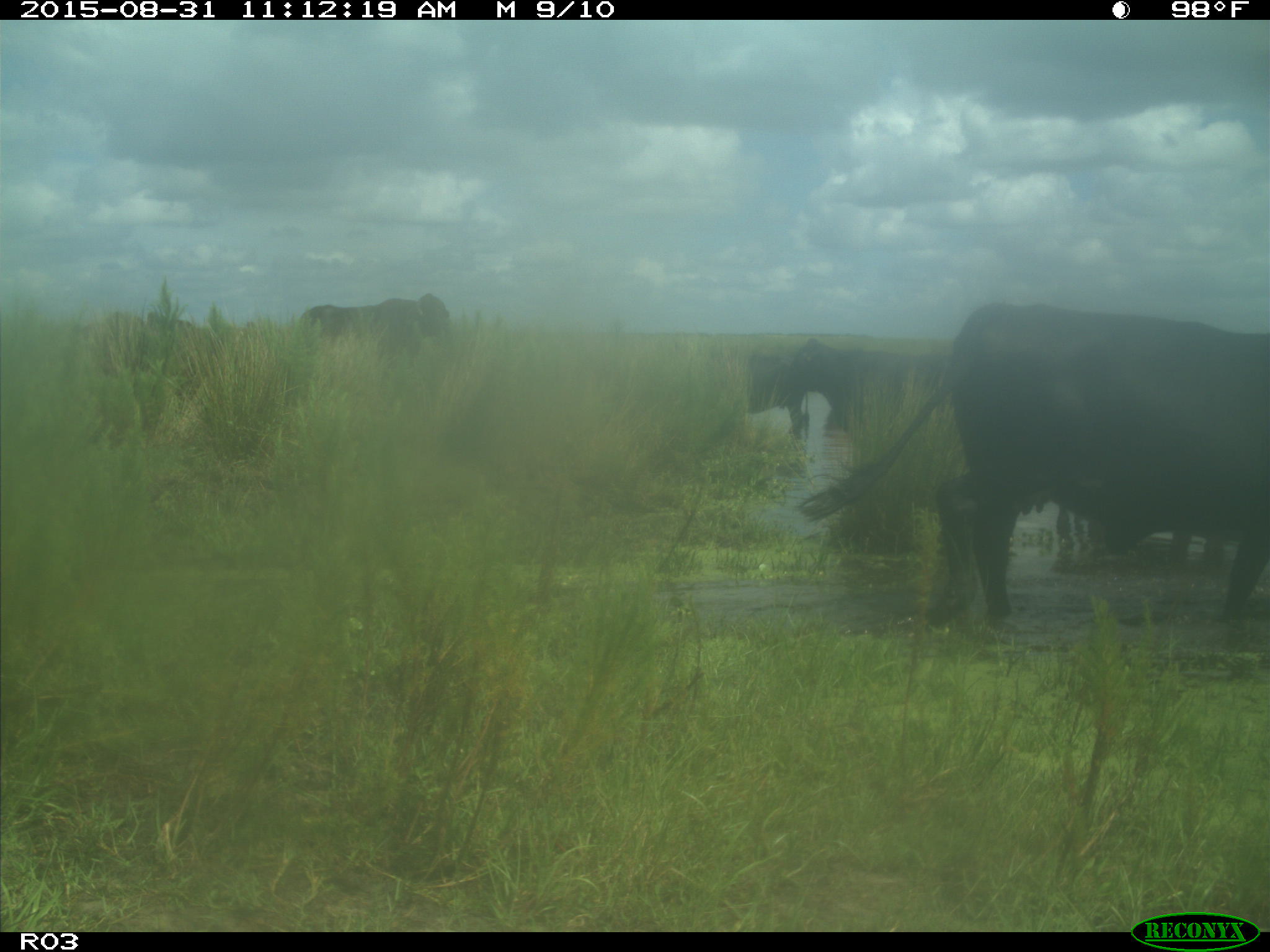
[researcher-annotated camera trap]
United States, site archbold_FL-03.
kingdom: Animalia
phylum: Chordata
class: Mammalia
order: Artiodactyla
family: Bovidae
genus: Bos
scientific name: Bos taurus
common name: domestic cow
Bos taurus (domestic cow).